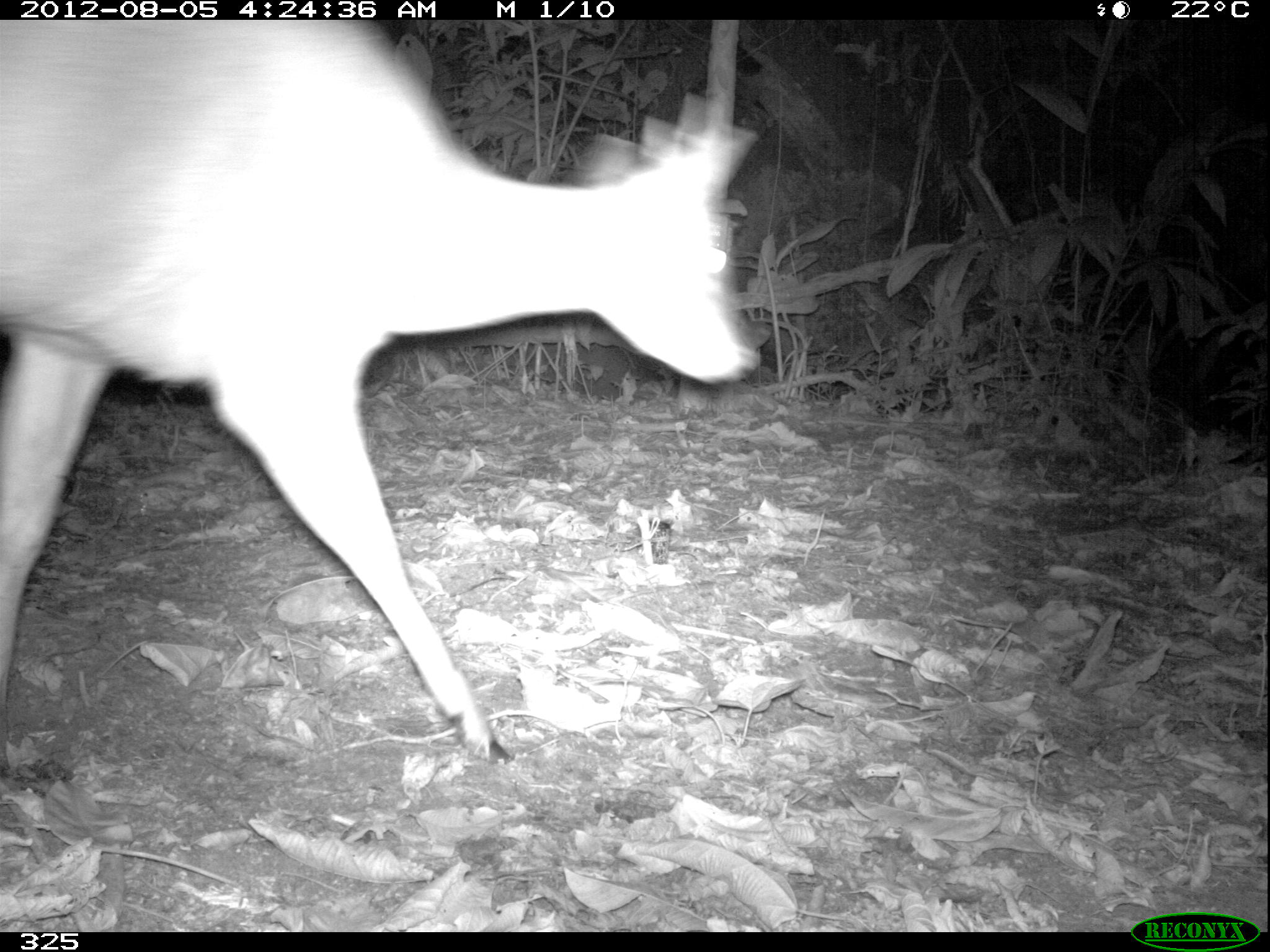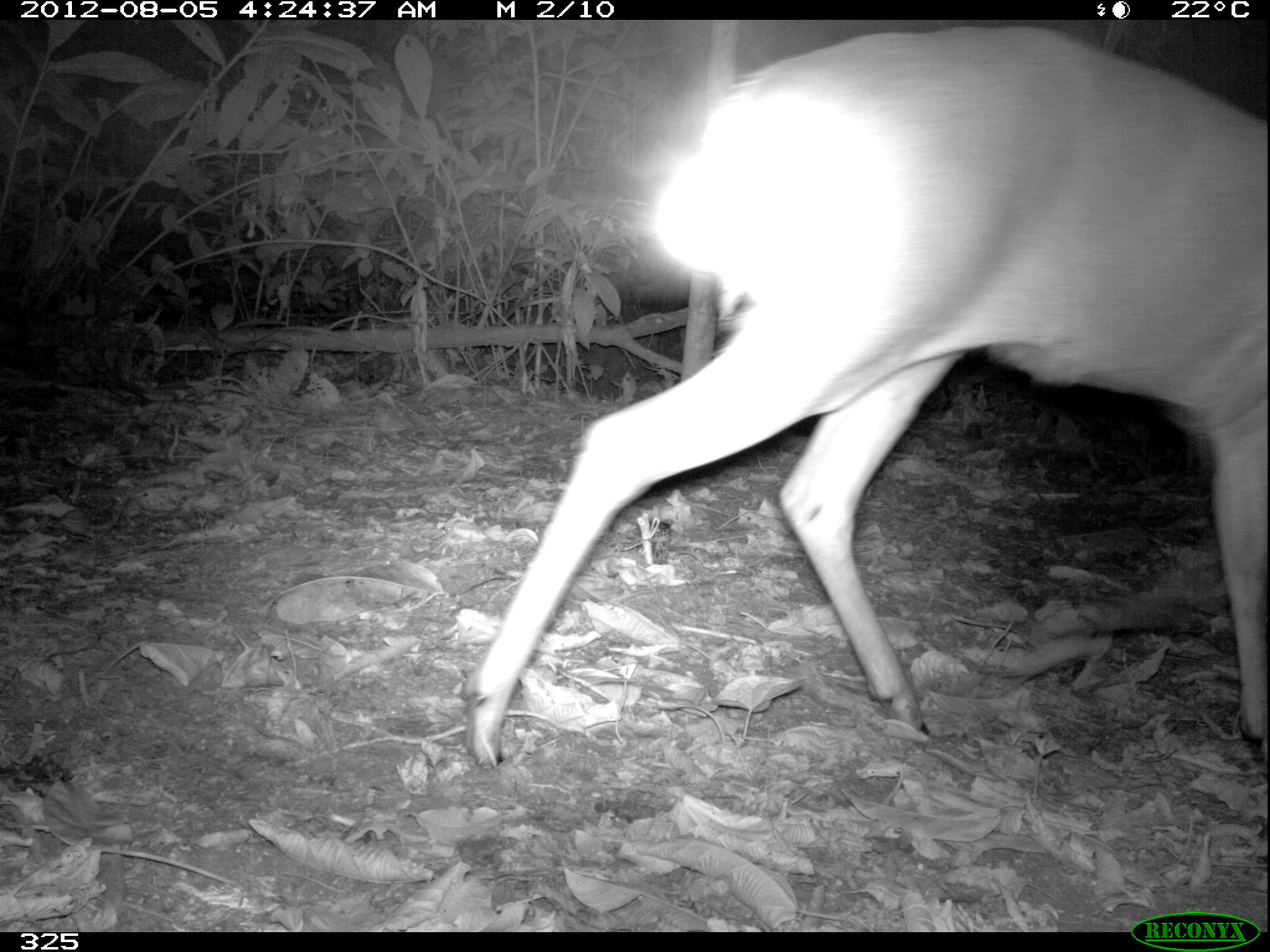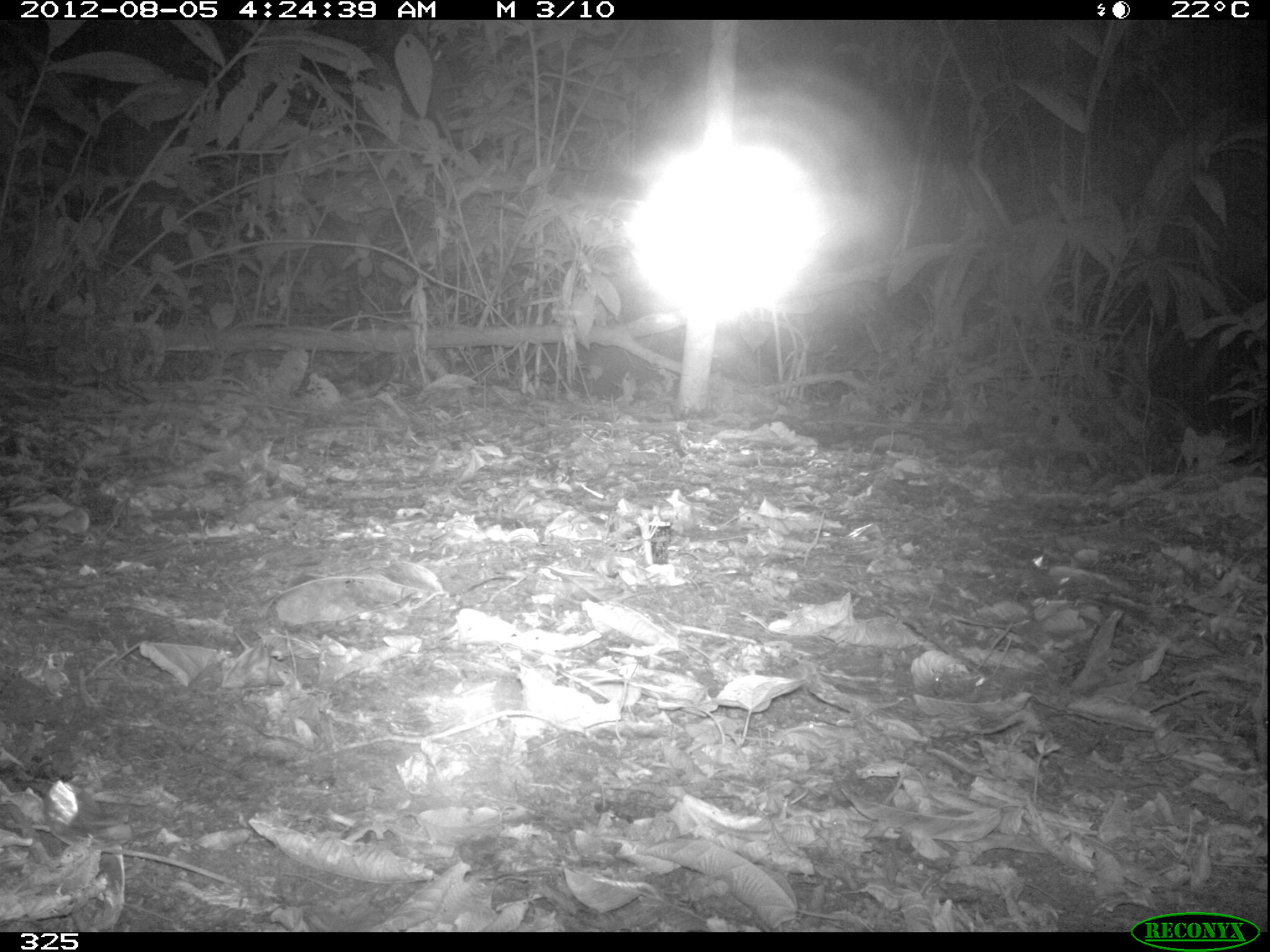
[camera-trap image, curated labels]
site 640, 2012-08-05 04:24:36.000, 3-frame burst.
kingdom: Animalia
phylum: Chordata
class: Mammalia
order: Artiodactyla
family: Cervidae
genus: Mazama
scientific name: Mazama americana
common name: red brocket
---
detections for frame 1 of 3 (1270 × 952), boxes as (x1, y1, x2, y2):
mazama americana: (0, 19, 761, 760)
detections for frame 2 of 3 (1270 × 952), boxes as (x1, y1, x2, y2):
mazama americana: (461, 19, 1266, 768)